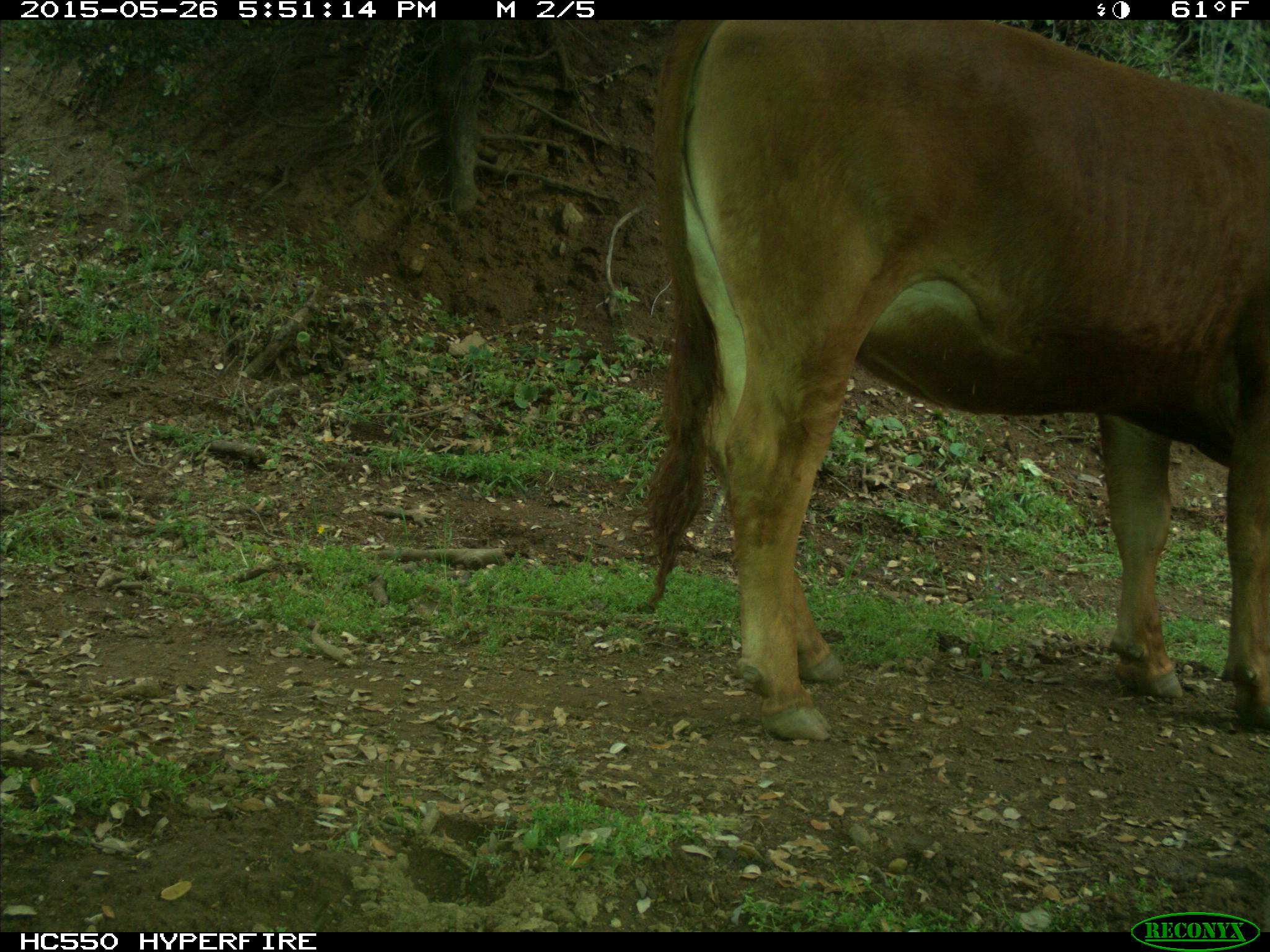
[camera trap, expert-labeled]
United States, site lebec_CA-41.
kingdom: Animalia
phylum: Chordata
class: Mammalia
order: Artiodactyla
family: Bovidae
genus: Bos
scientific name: Bos taurus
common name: domestic cow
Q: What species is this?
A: Bos taurus (domestic cow).